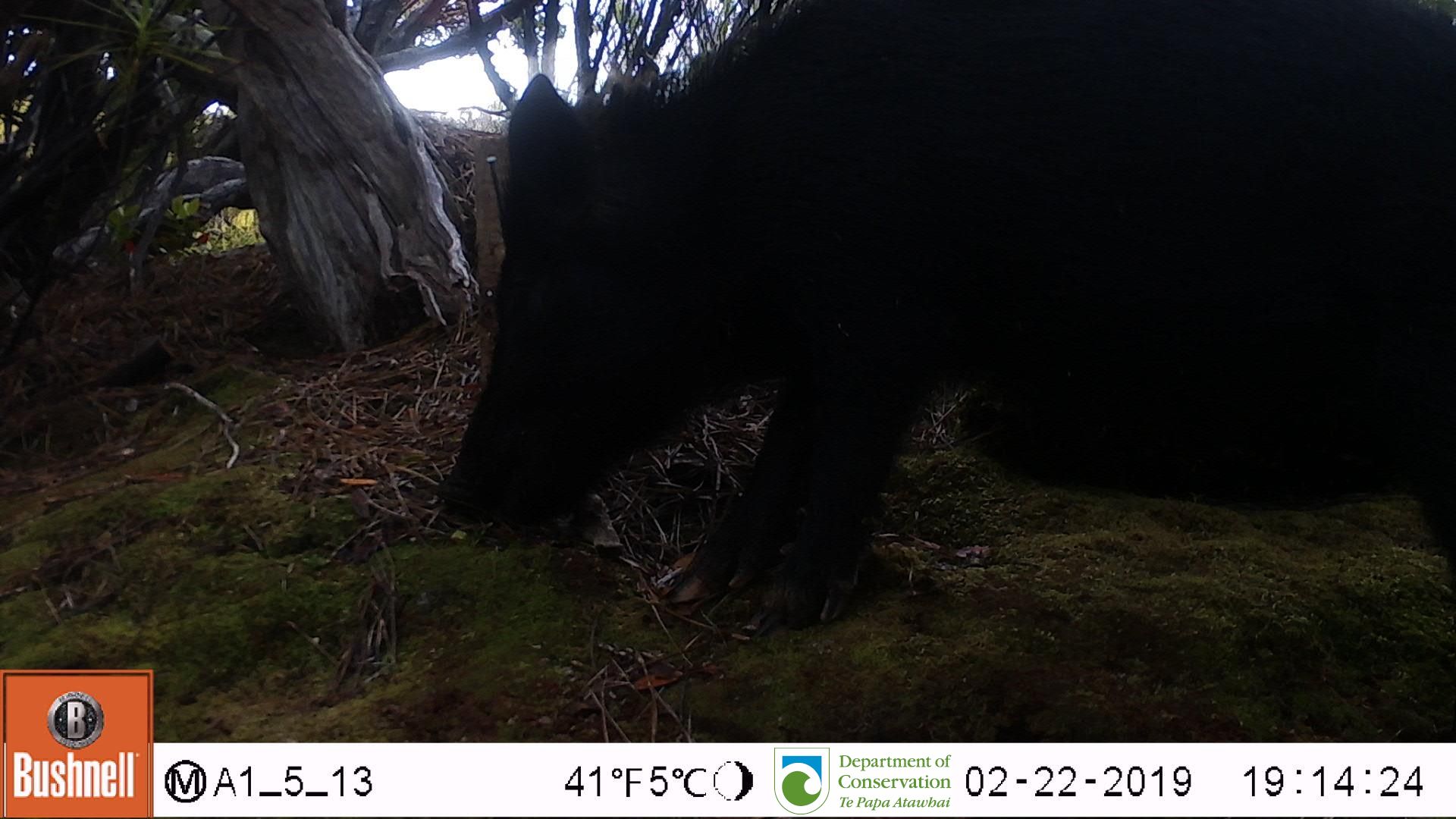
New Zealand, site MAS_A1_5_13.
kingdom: Animalia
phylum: Chordata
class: Mammalia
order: Artiodactyla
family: Suidae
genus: Sus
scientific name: Sus scrofa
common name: pig